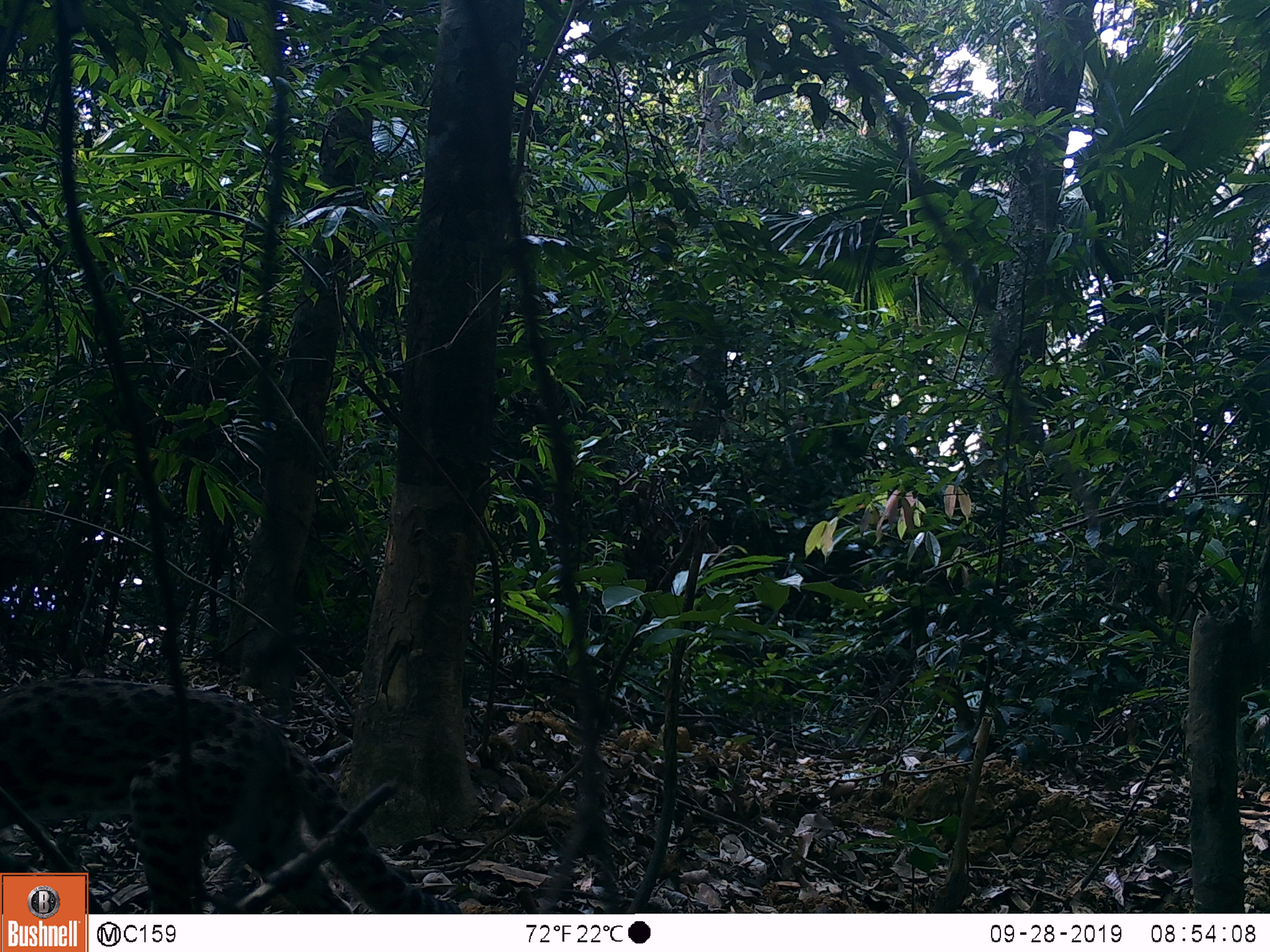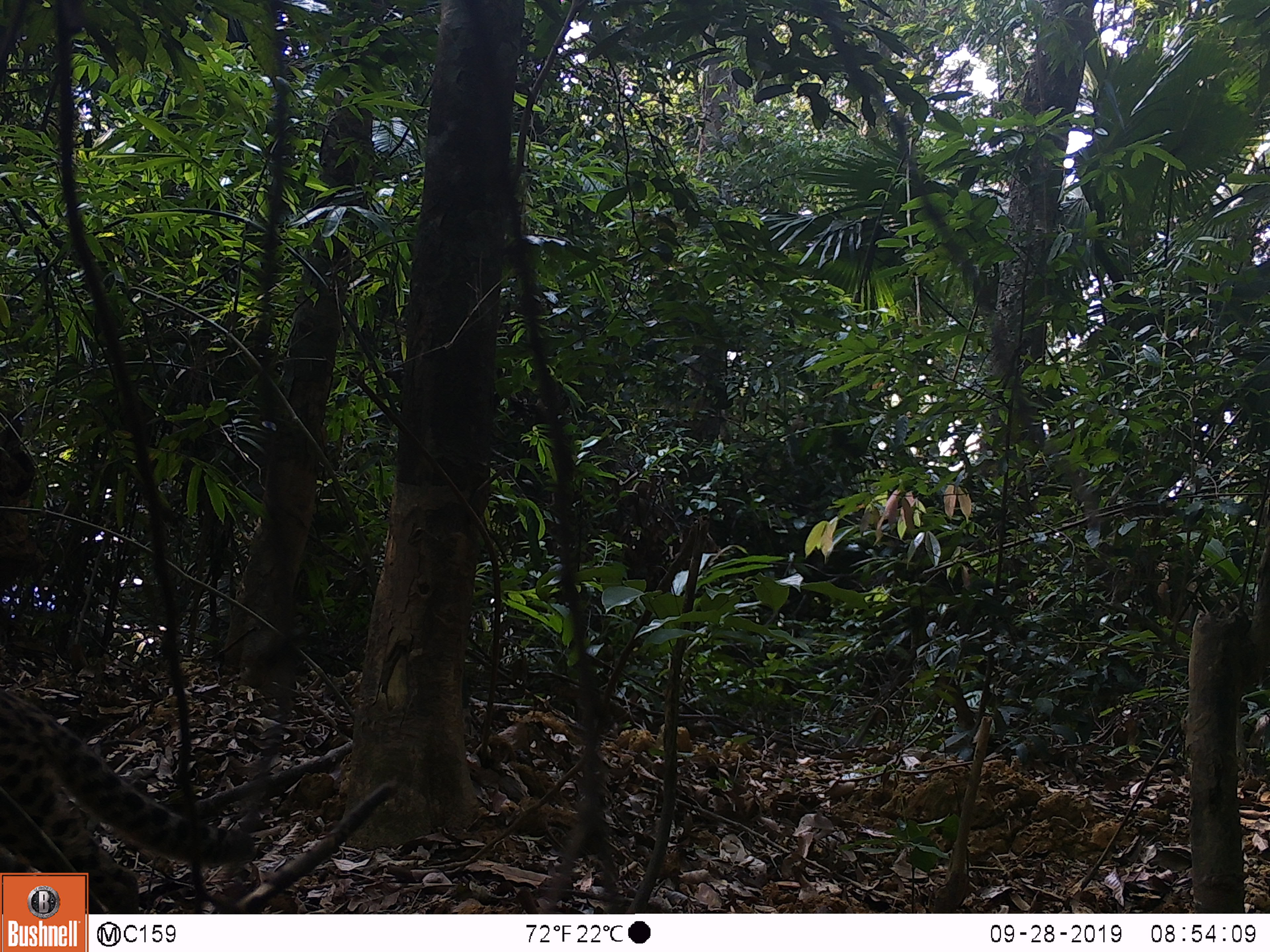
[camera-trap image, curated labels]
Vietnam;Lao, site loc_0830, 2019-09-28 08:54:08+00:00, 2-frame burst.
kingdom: Animalia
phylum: Chordata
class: Mammalia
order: Carnivora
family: Felidae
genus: Prionailurus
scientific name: Prionailurus bengalensis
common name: leopard cat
Leopard cat (Prionailurus bengalensis). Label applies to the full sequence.